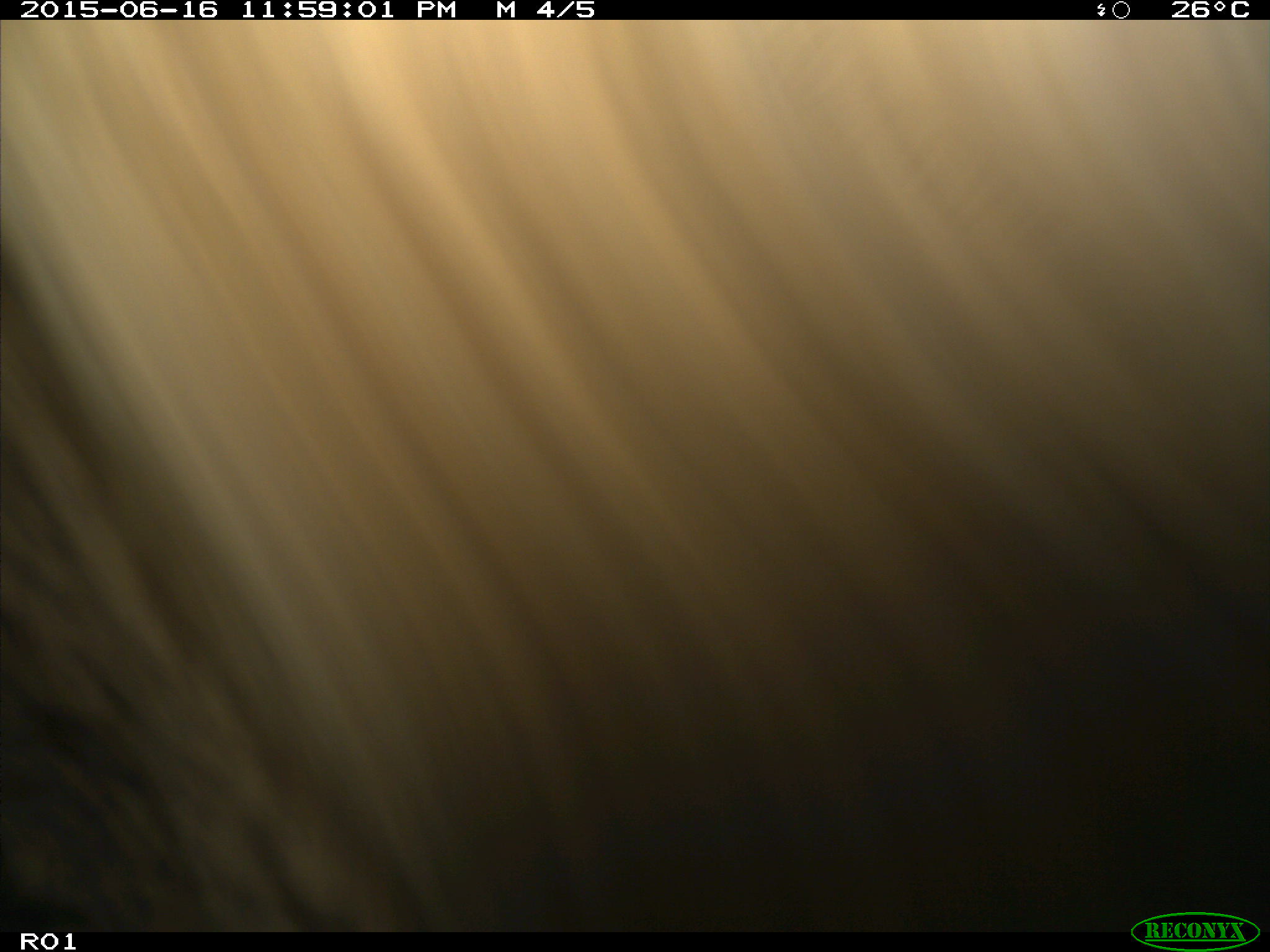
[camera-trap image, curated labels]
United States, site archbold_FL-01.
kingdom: Animalia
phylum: Chordata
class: Mammalia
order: Artiodactyla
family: Bovidae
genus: Bos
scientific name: Bos taurus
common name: domestic cow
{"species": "Bos taurus (domestic cow)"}